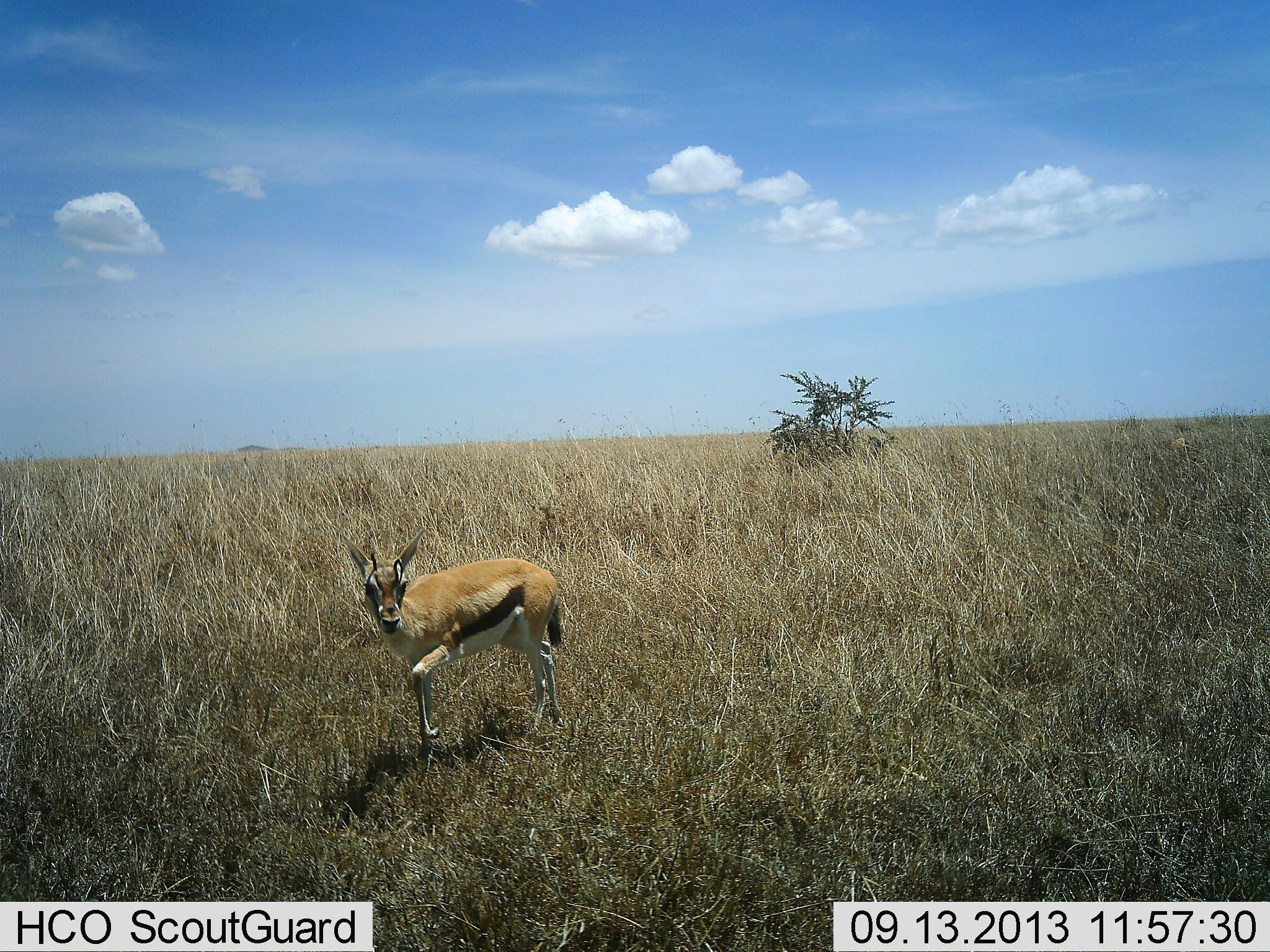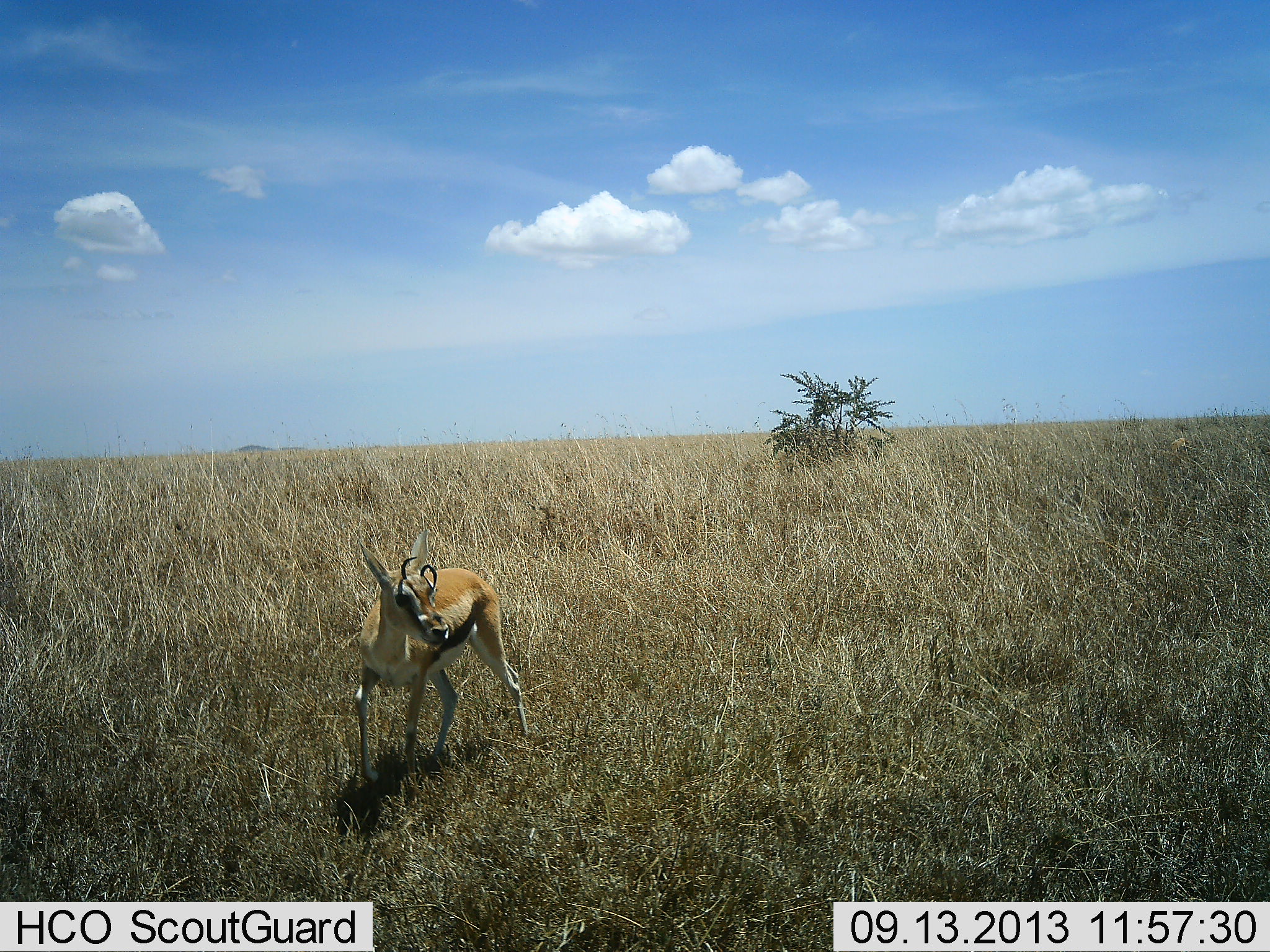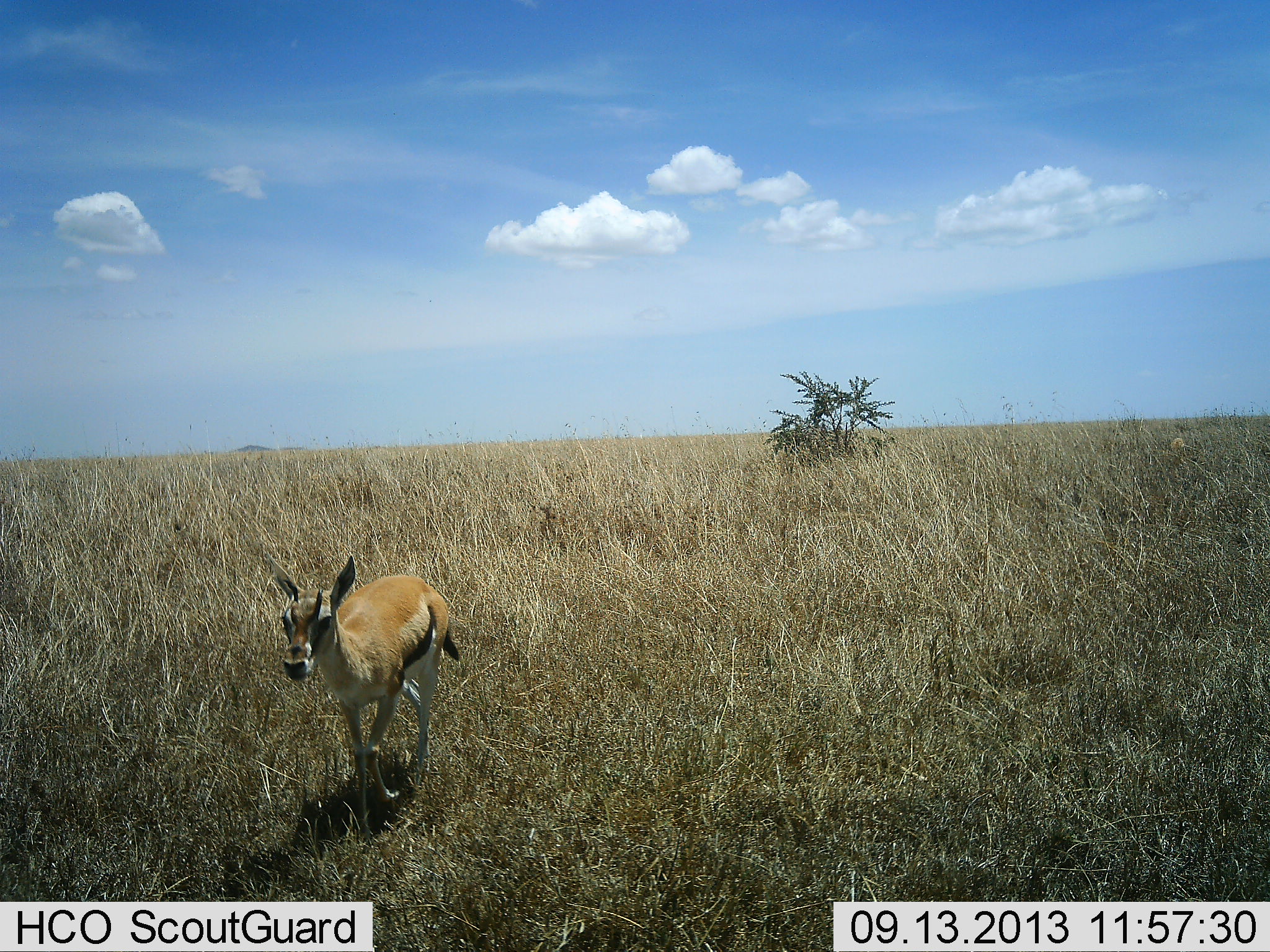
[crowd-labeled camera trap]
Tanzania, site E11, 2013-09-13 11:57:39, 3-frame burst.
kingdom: Animalia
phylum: Chordata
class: Mammalia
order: Artiodactyla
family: Bovidae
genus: Eudorcas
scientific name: Eudorcas thomsonii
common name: thomson's gazelle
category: gazellethomsons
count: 1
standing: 17%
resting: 0%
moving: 92%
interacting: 0%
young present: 33%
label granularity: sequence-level